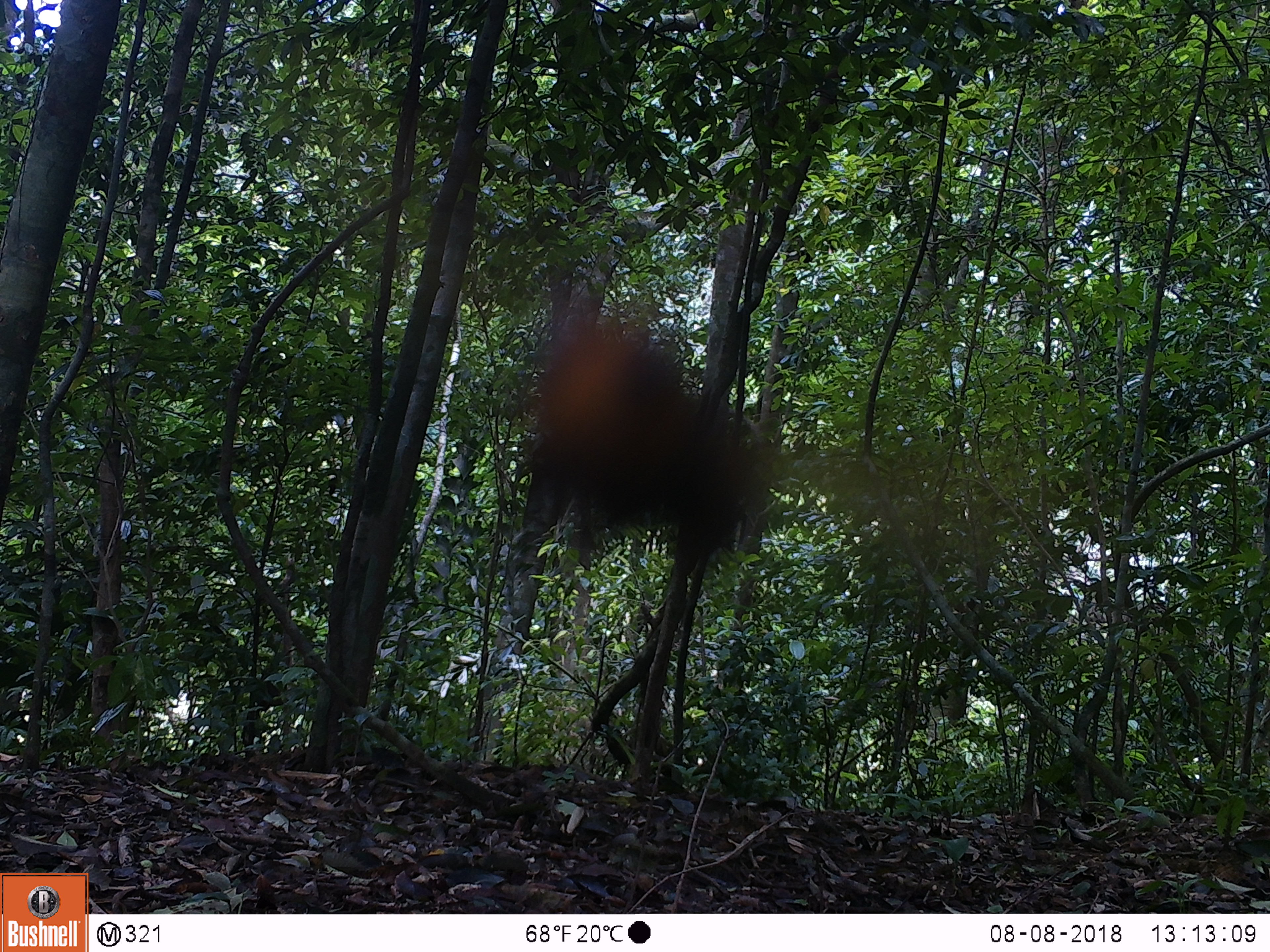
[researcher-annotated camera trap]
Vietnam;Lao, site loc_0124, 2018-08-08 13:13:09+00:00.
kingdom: Animalia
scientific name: Animalia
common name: animal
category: unidentified animal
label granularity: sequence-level